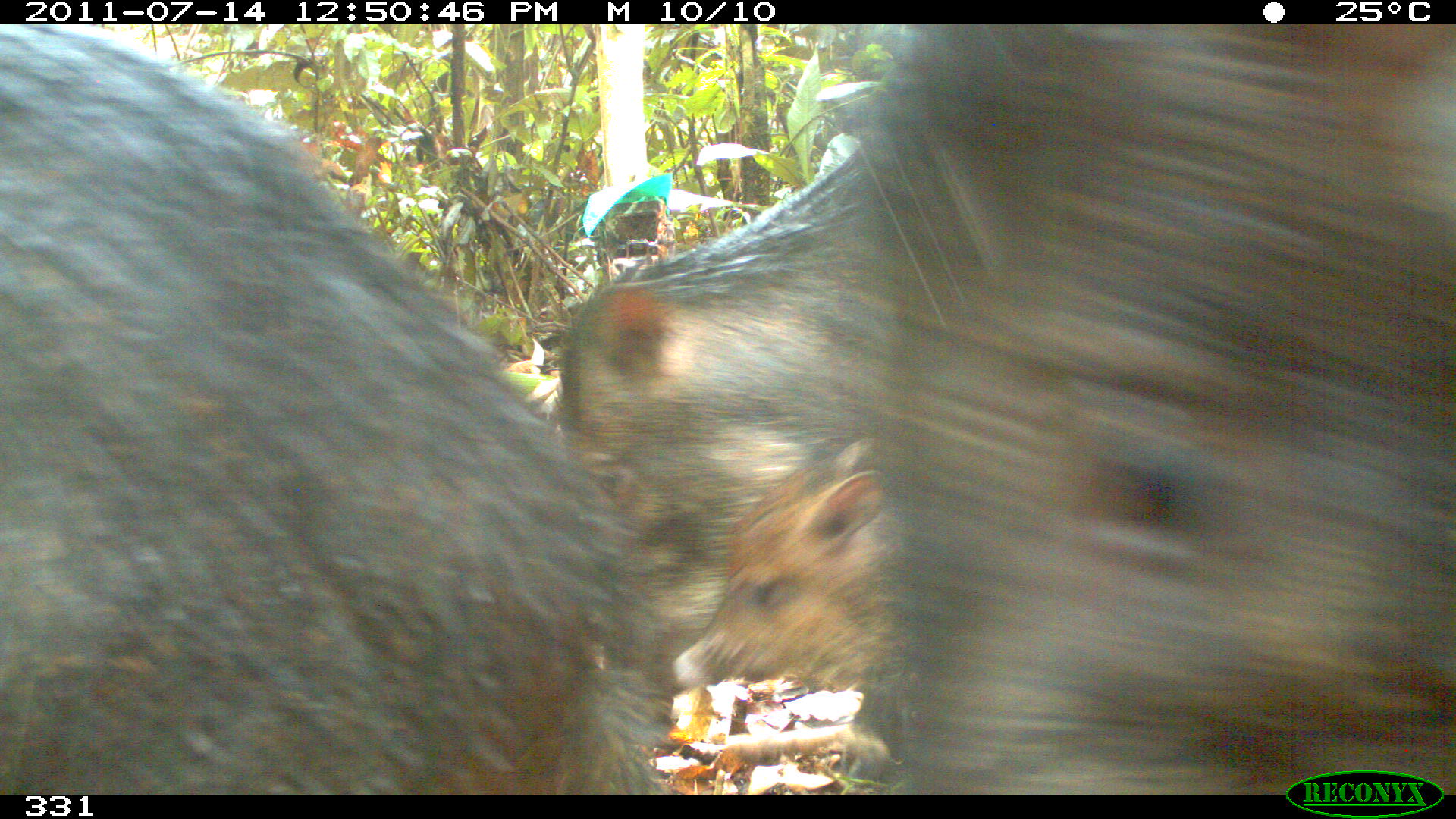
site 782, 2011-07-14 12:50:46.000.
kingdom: Animalia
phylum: Chordata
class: Mammalia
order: Artiodactyla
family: Tayassuidae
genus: Tayassu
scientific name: Tayassu pecari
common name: white-lipped peccary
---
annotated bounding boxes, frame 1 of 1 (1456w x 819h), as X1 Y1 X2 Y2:
tayassu pecari: 553 23 1456 790; 0 23 666 790; 667 437 903 786